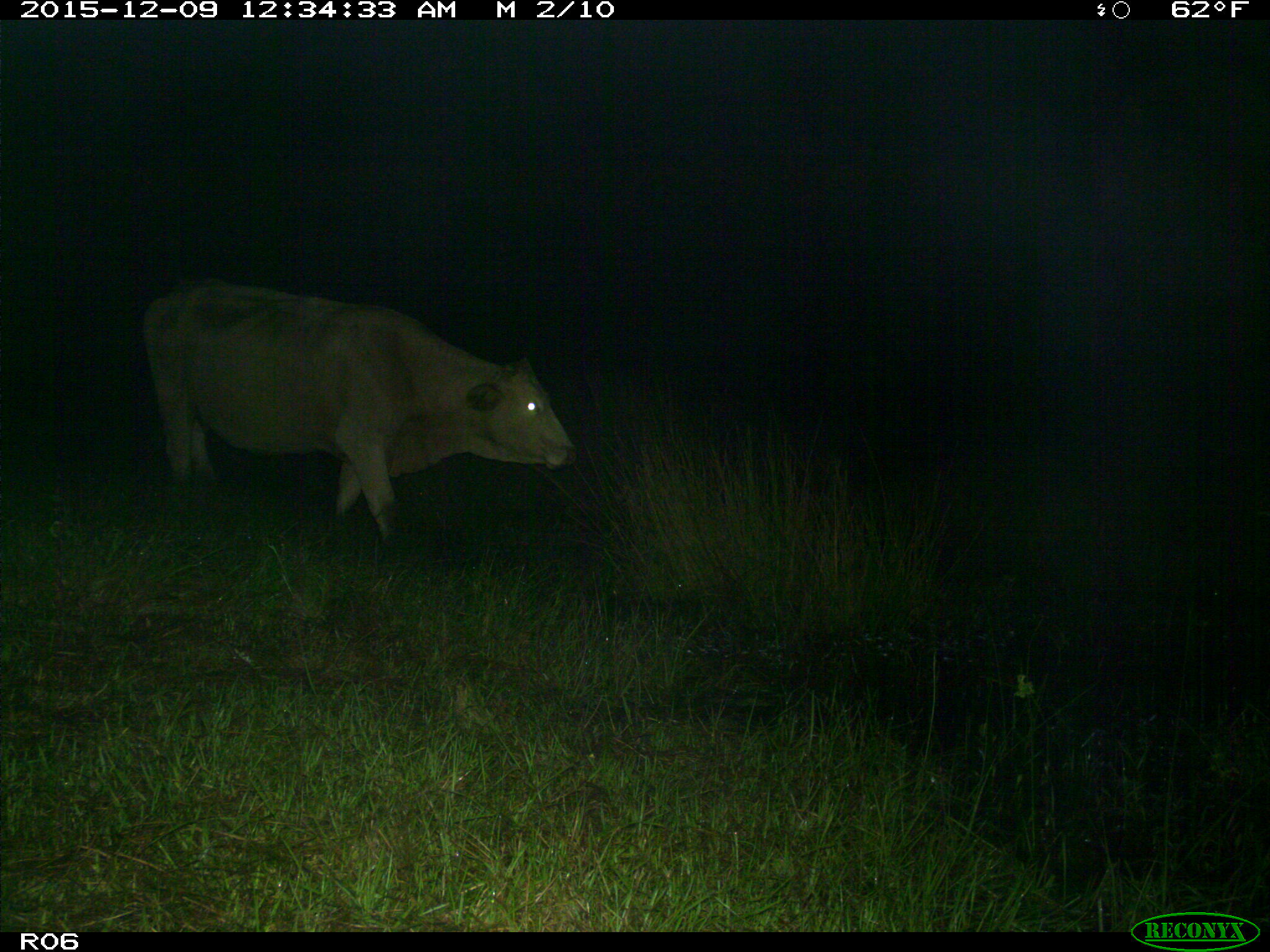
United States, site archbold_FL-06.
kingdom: Animalia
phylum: Chordata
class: Mammalia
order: Artiodactyla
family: Bovidae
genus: Bos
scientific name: Bos taurus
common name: domestic cow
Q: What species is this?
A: Bos taurus (domestic cow).